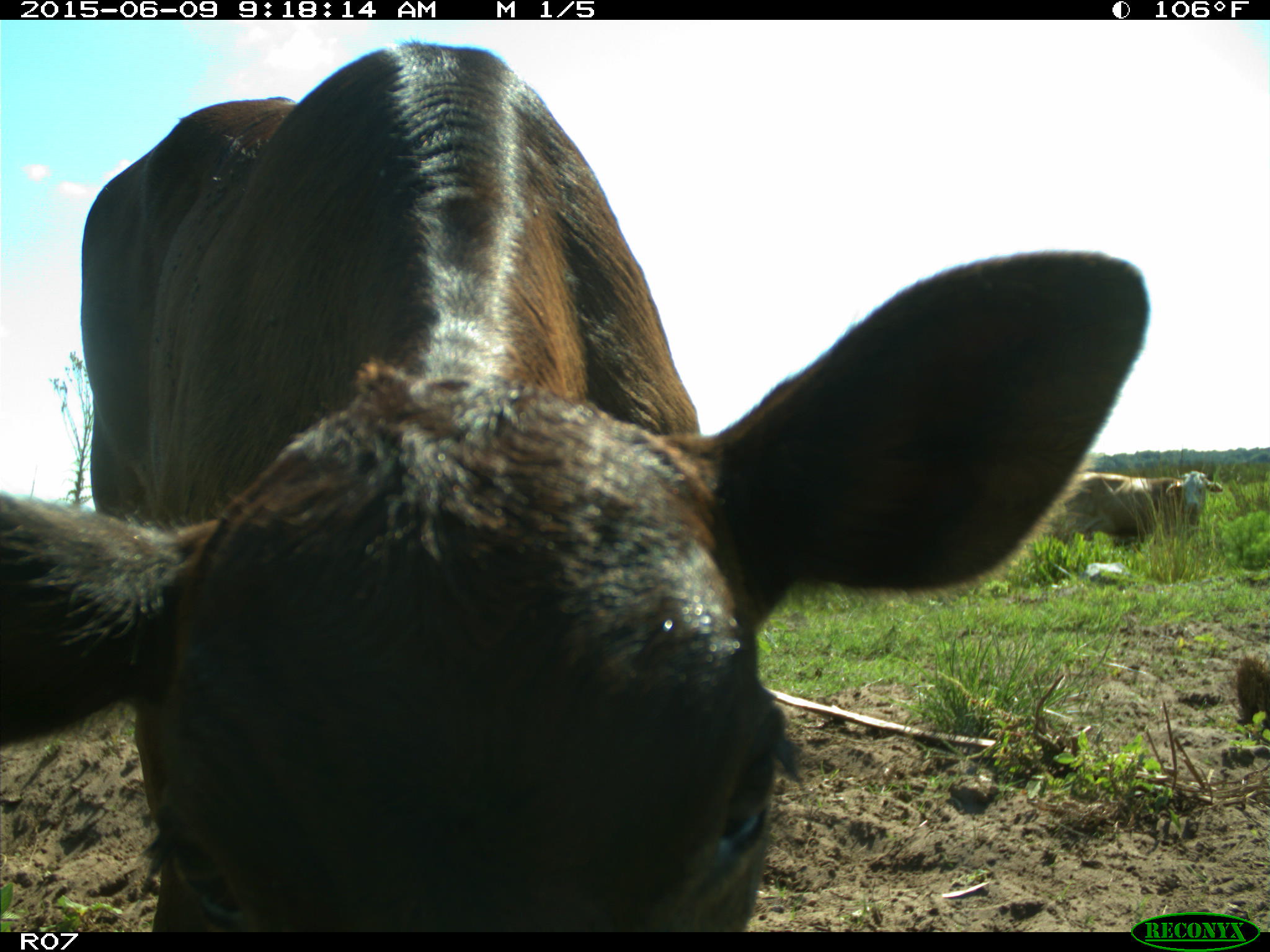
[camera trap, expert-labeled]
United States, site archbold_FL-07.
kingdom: Animalia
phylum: Chordata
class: Mammalia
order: Artiodactyla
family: Bovidae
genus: Bos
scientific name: Bos taurus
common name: domestic cow